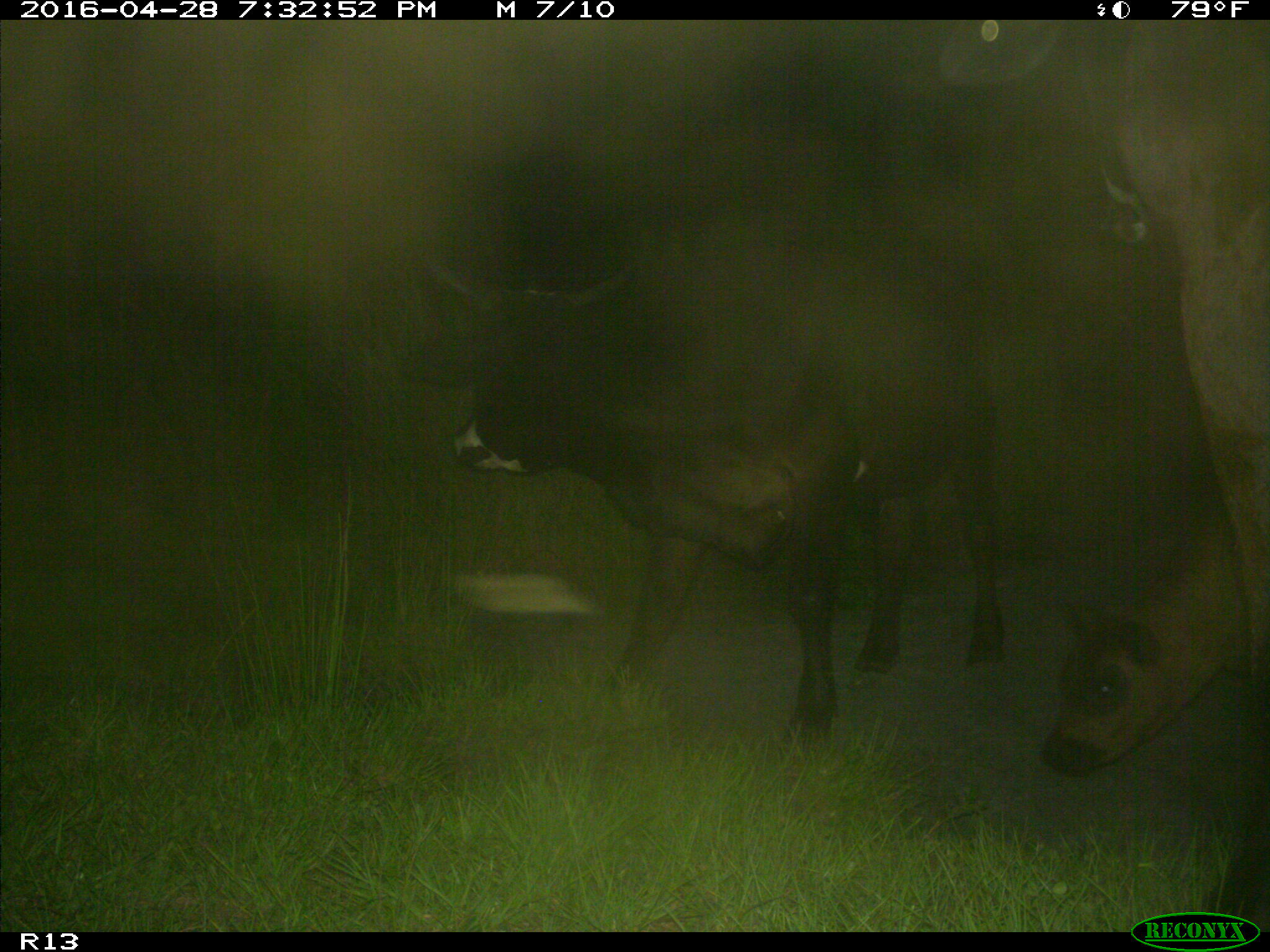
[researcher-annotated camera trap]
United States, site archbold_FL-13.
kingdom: Animalia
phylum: Chordata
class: Mammalia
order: Artiodactyla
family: Bovidae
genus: Bos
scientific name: Bos taurus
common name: domestic cow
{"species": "Bos taurus (domestic cow)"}